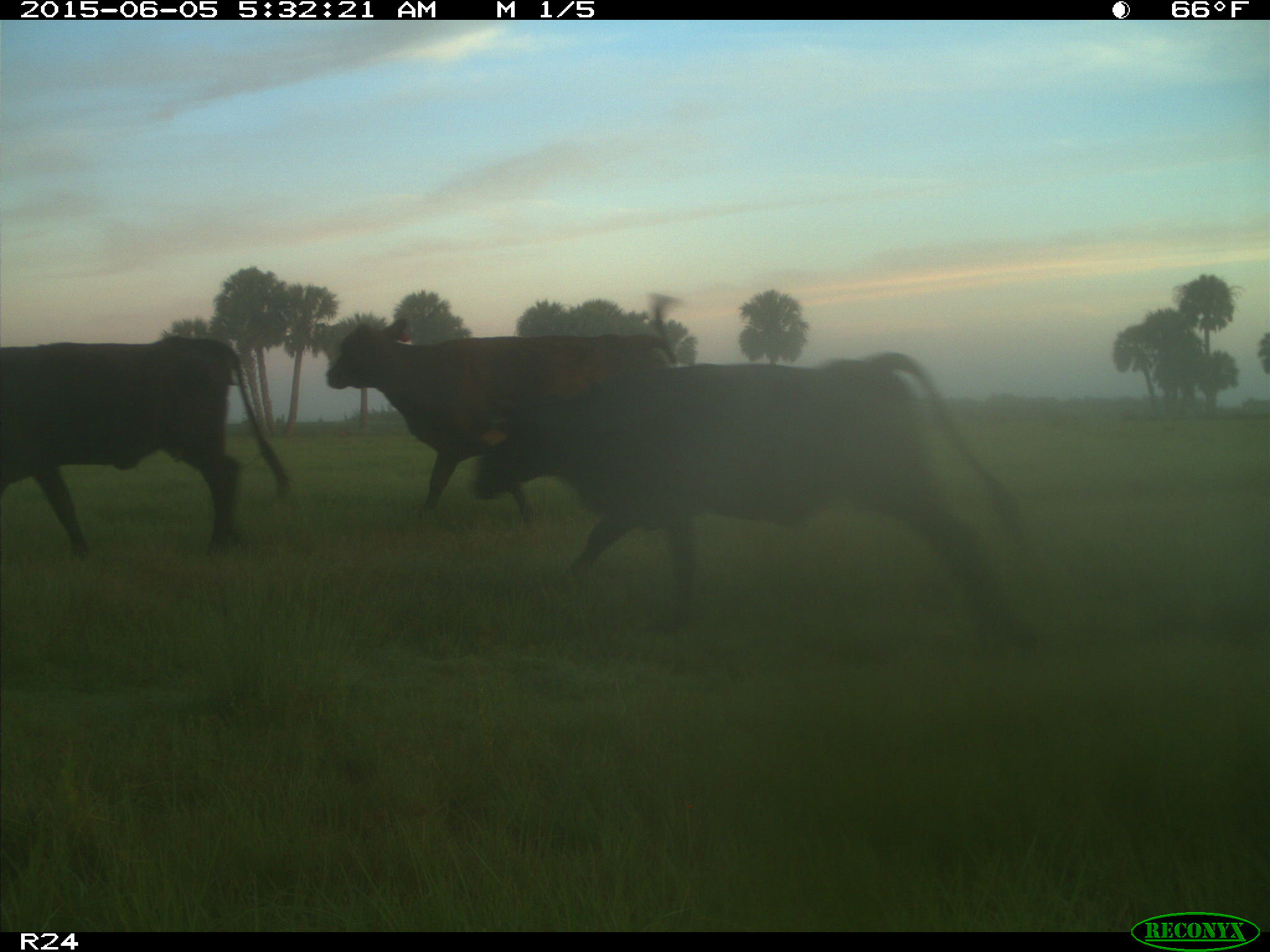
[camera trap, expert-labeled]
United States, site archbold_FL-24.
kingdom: Animalia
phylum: Chordata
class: Mammalia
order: Artiodactyla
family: Bovidae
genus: Bos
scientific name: Bos taurus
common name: domestic cow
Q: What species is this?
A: Bos taurus (domestic cow).